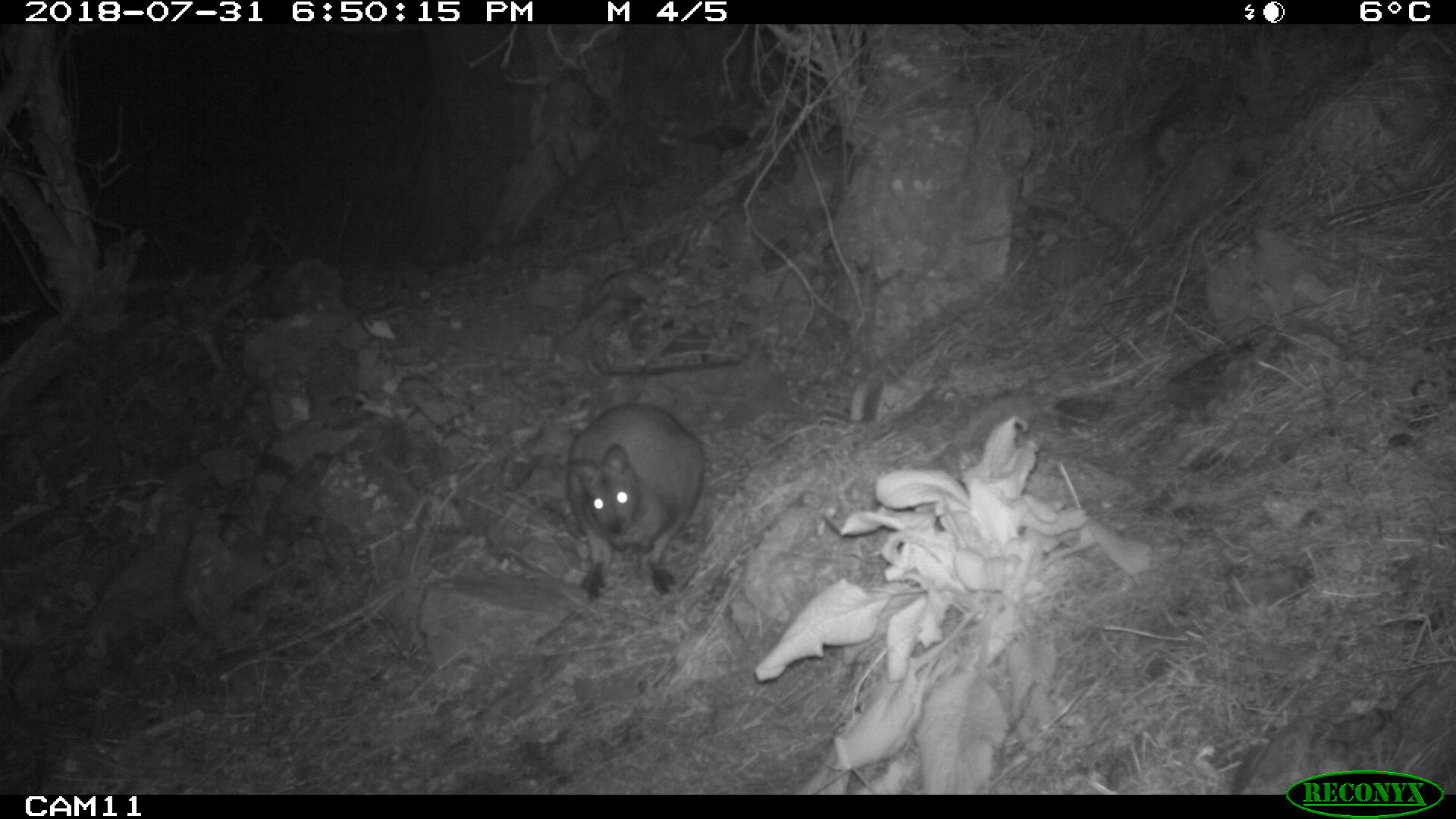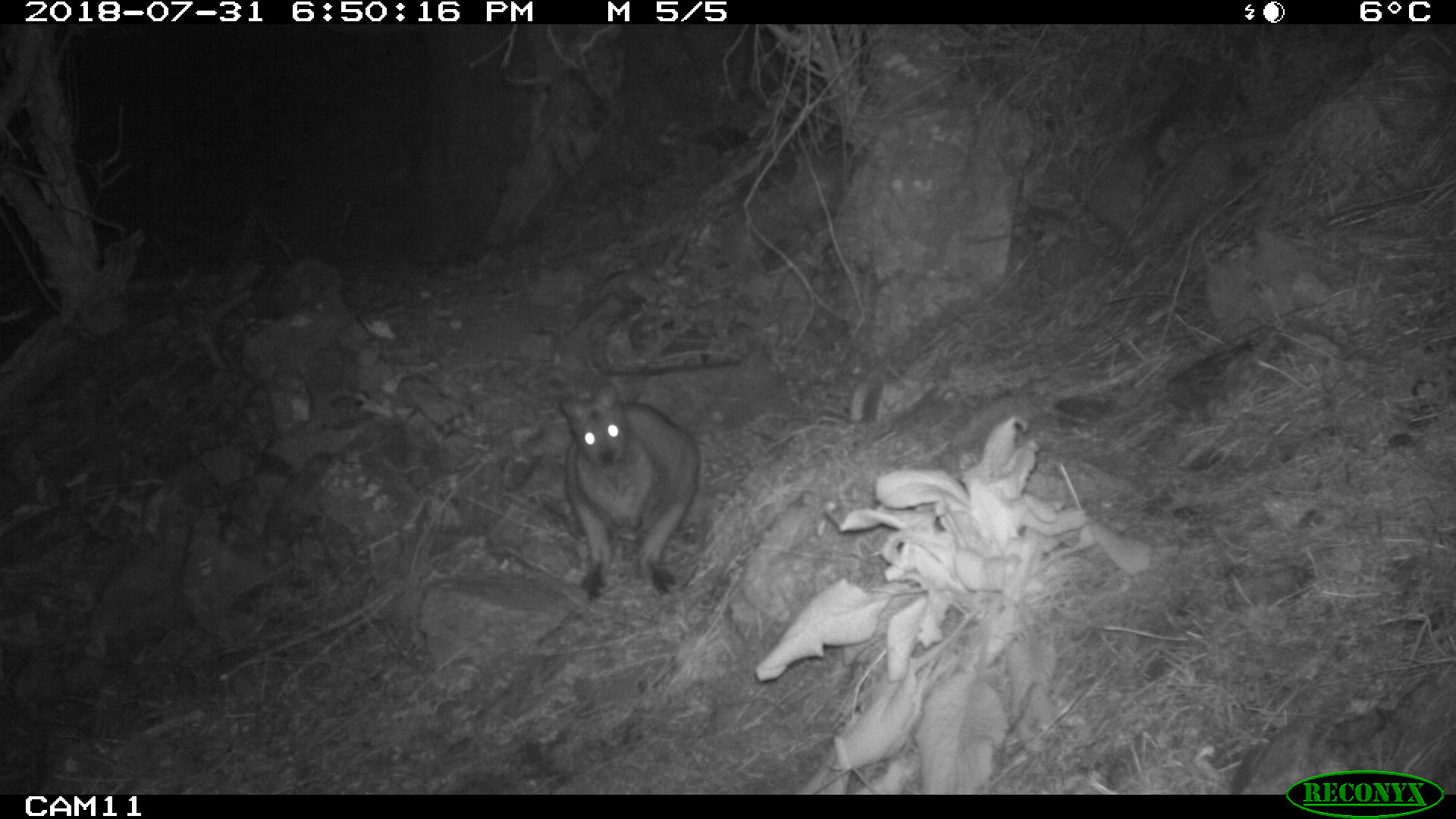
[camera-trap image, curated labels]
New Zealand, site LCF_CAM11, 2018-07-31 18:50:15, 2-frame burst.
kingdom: Animalia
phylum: Chordata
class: Mammalia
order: Diprotodontia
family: Macropodidae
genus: Notamacropus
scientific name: Notamacropus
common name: wallaby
Wallaby (Notamacropus).